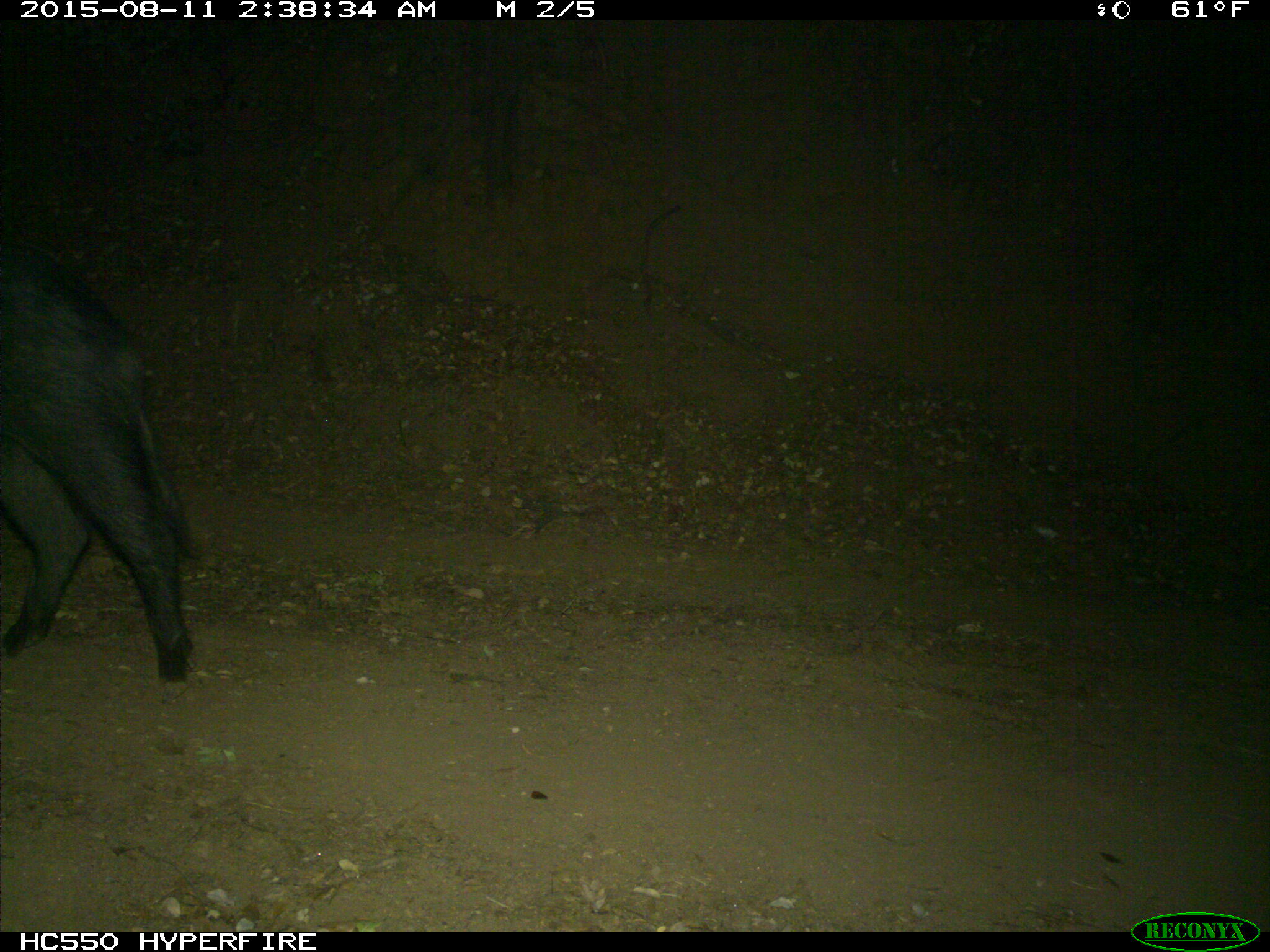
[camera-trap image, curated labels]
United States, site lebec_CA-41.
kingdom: Animalia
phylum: Chordata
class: Mammalia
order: Artiodactyla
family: Suidae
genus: Sus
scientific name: Sus scrofa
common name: wild boar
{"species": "Sus scrofa (wild boar)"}